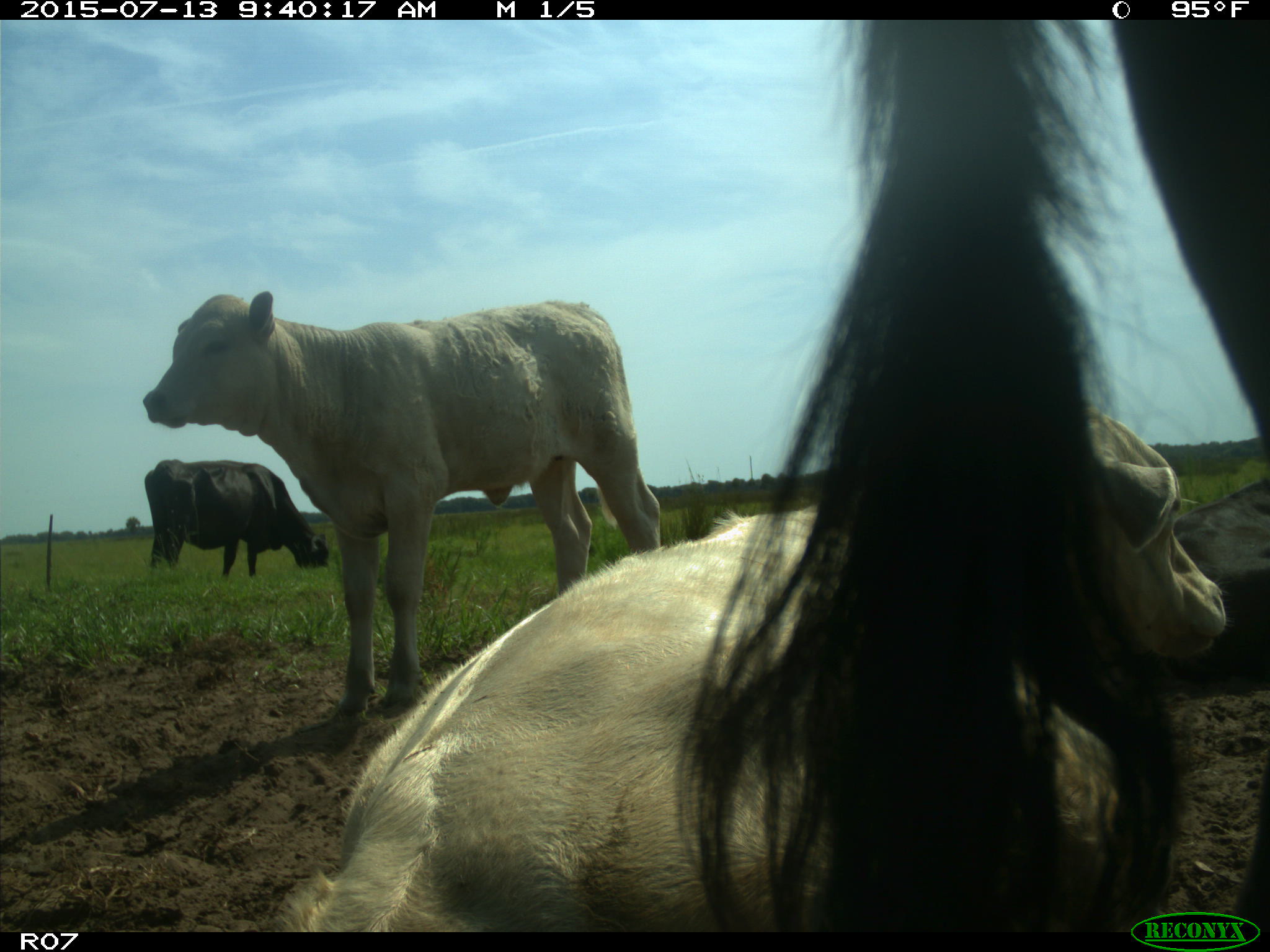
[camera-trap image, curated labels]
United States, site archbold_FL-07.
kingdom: Animalia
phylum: Chordata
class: Mammalia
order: Artiodactyla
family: Bovidae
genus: Bos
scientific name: Bos taurus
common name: domestic cow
Bos taurus (domestic cow).